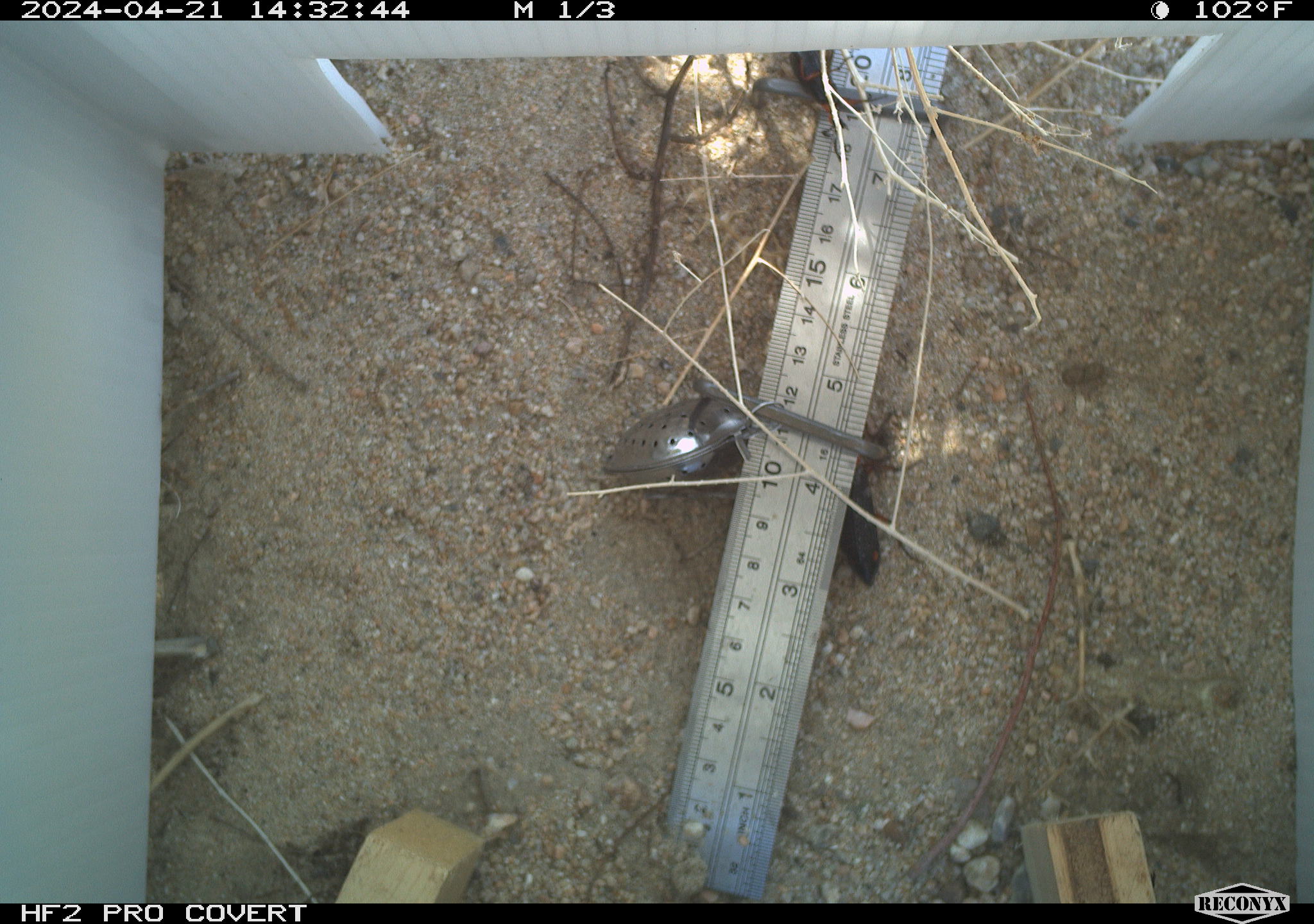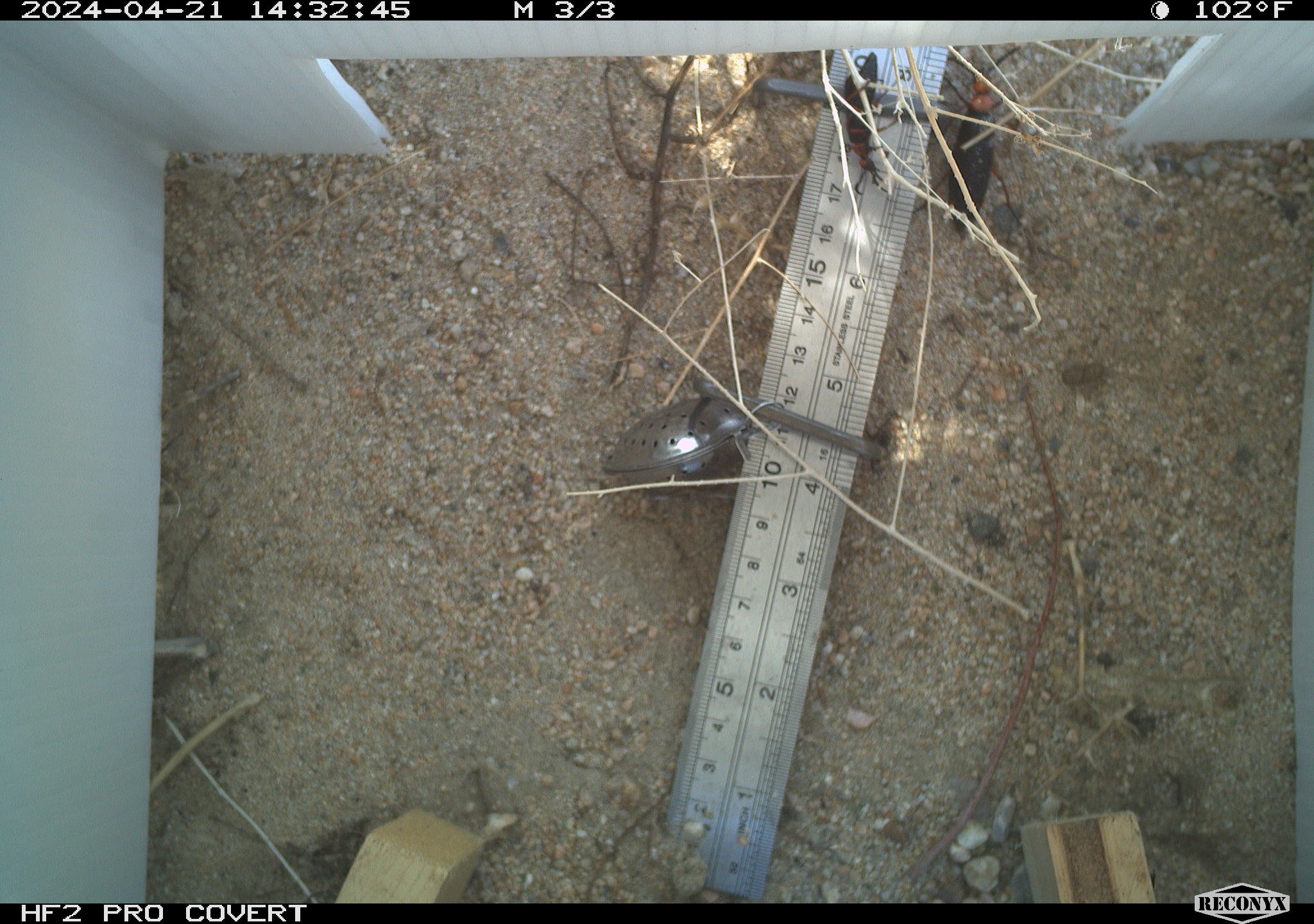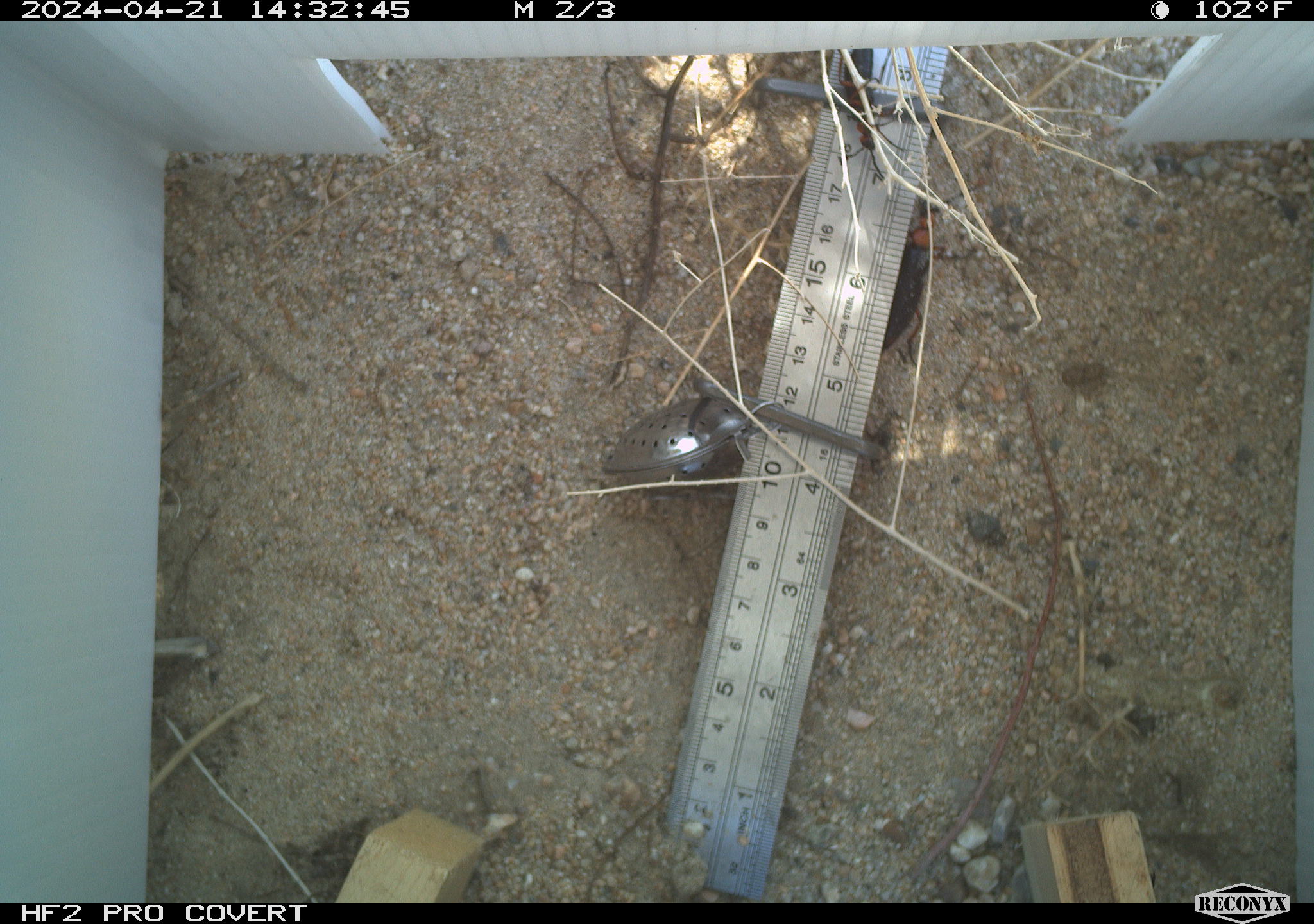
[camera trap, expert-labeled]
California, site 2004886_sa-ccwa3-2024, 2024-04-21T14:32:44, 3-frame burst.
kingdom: Animalia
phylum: Arthropoda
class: Insecta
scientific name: Insecta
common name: insect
Insect (Insecta).